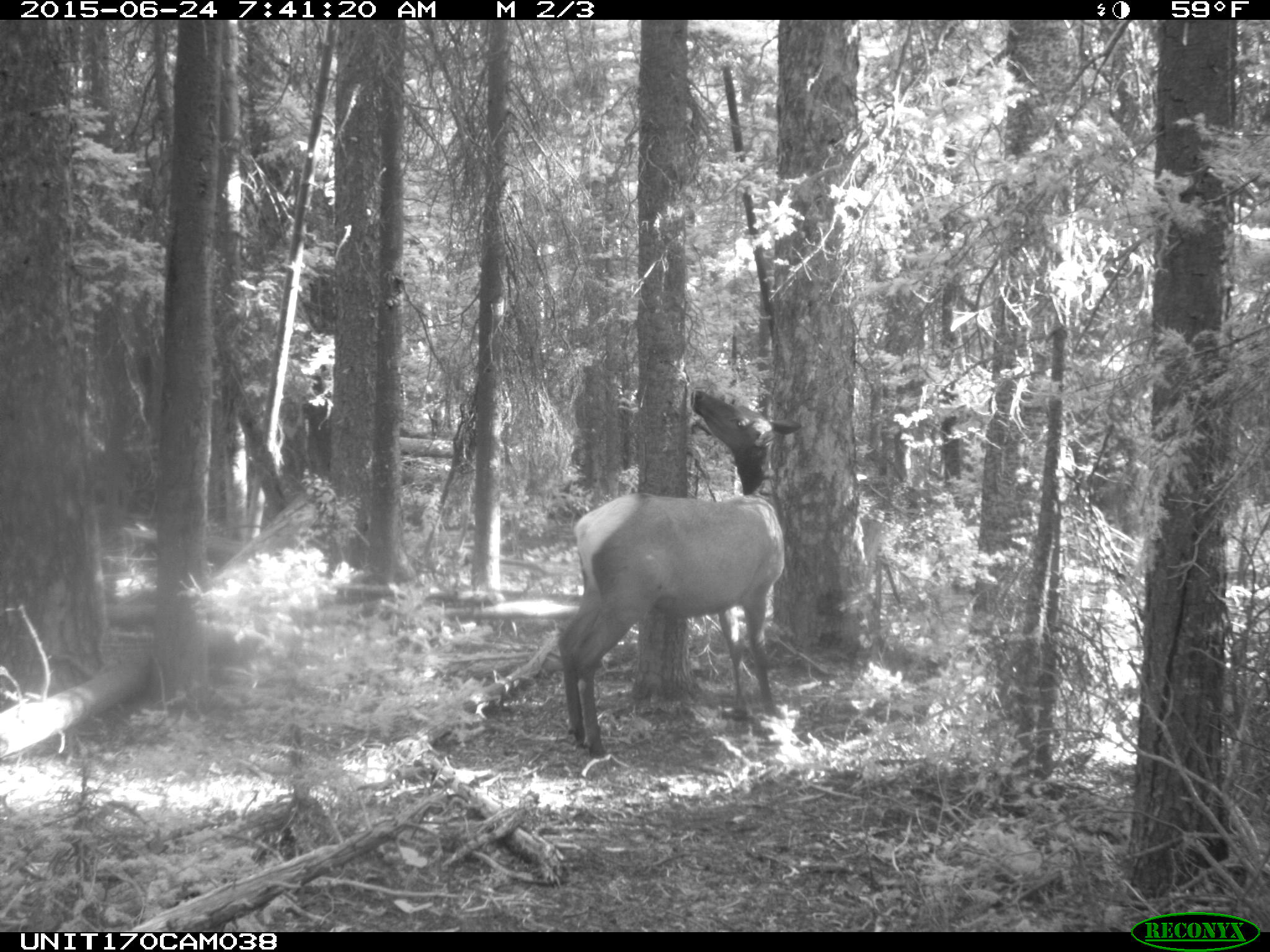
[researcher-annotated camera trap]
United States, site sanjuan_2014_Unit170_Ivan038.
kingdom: Animalia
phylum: Chordata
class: Mammalia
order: Artiodactyla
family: Cervidae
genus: Cervus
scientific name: Cervus elaphus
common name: red deer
Cervus elaphus (red deer).